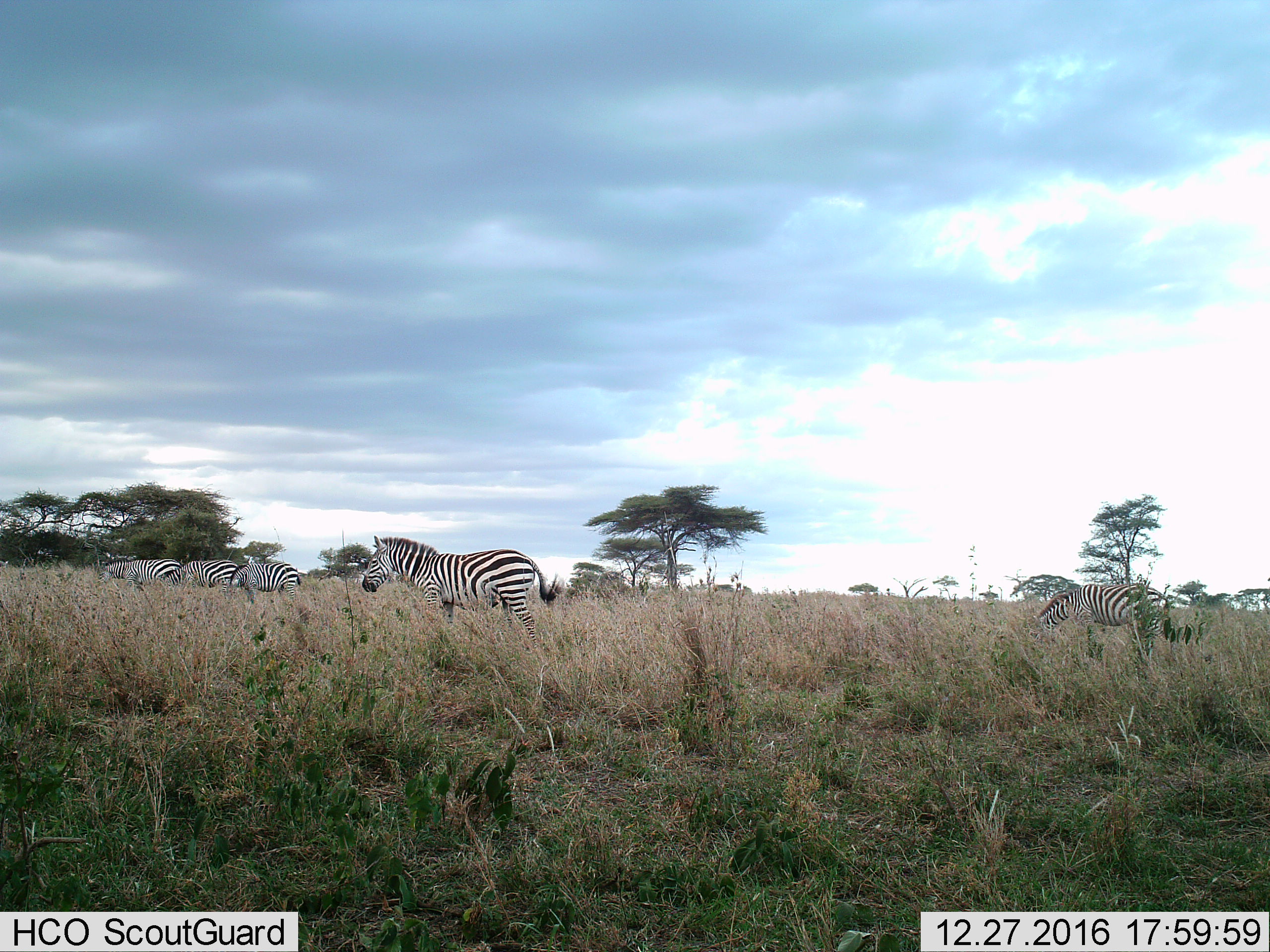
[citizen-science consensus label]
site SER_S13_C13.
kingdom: Animalia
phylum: Chordata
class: Mammalia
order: Perissodactyla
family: Equidae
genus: Equus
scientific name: Equus quagga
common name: plains zebra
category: zebraplains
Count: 5.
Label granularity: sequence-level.